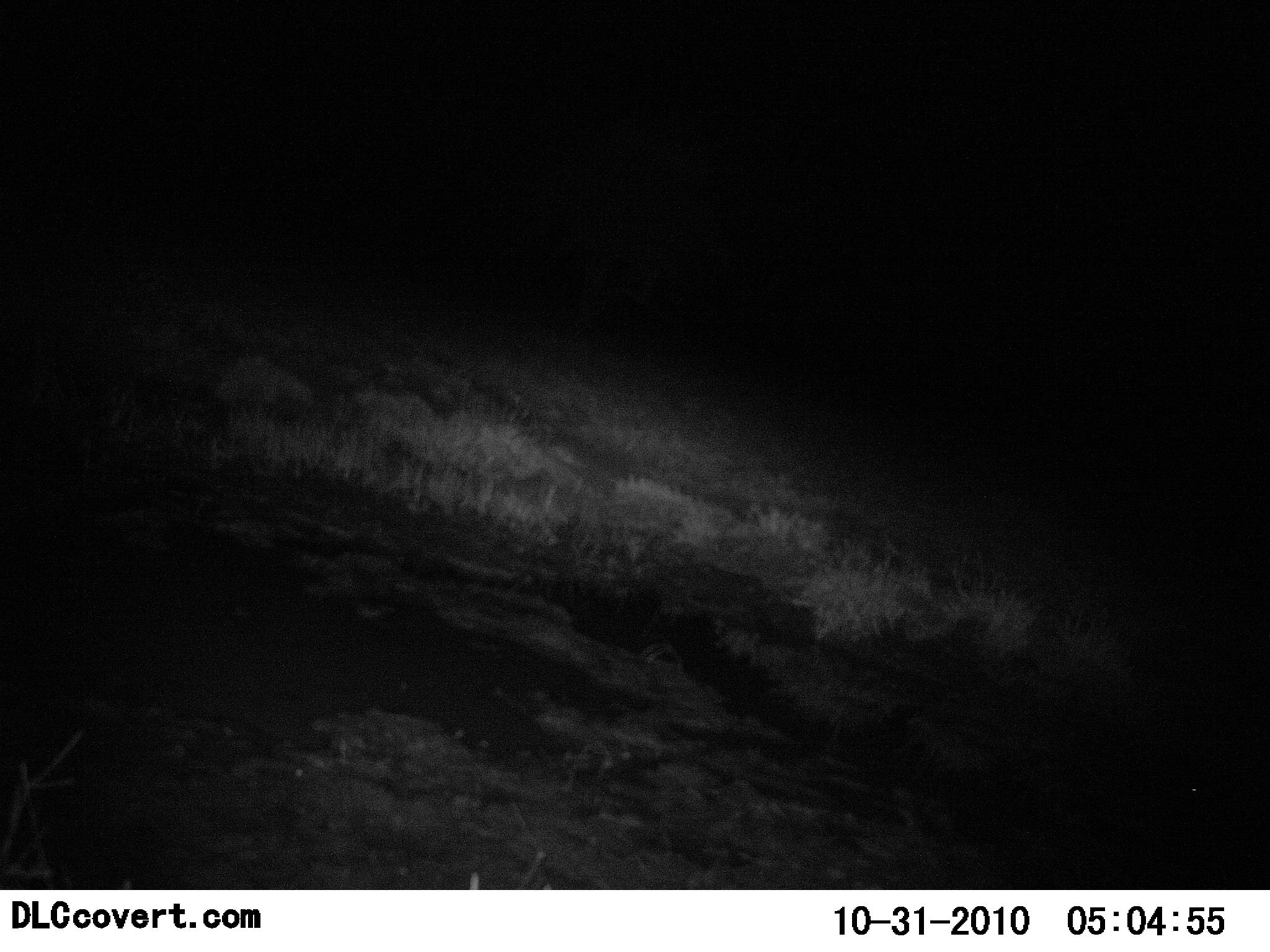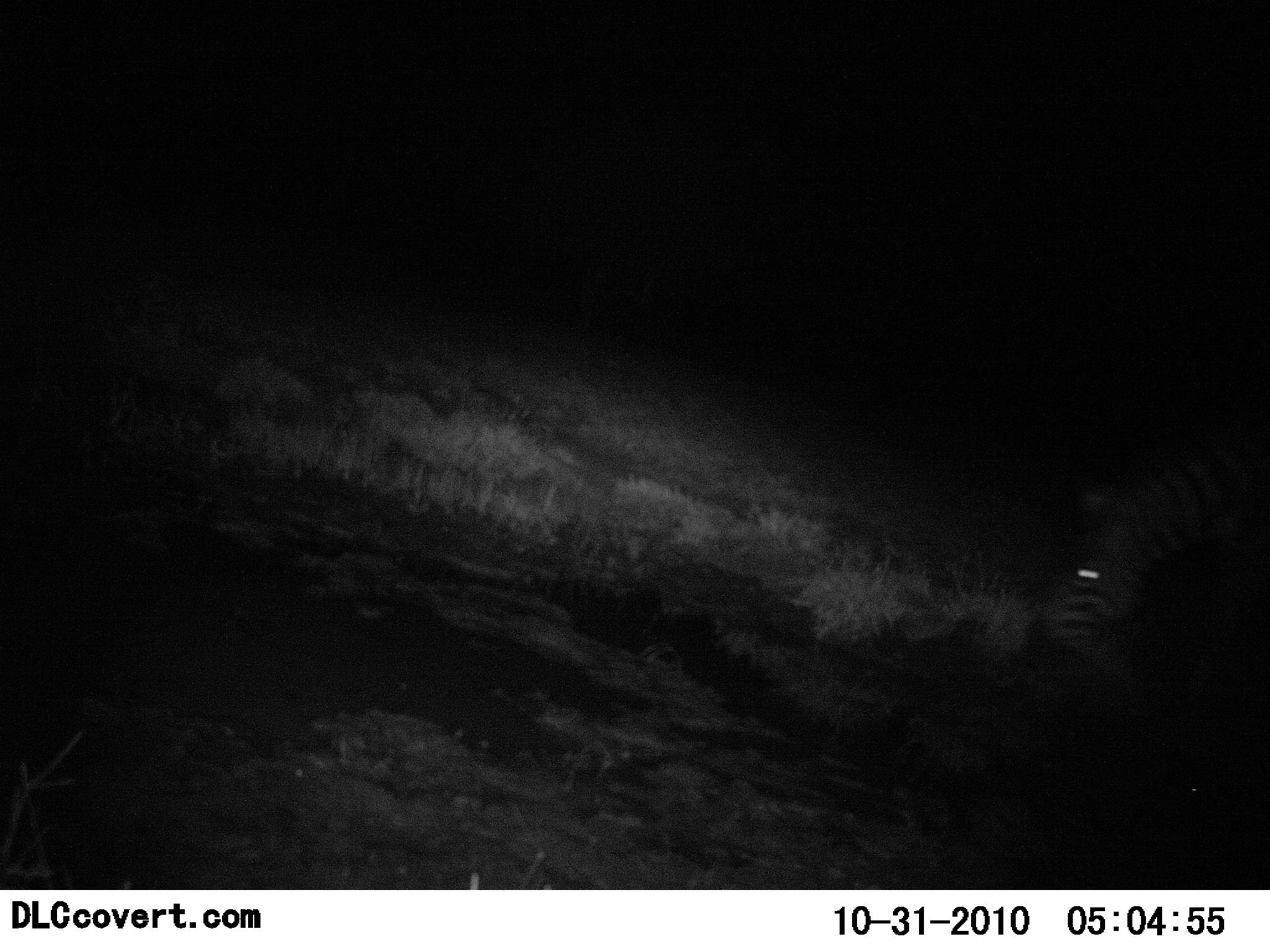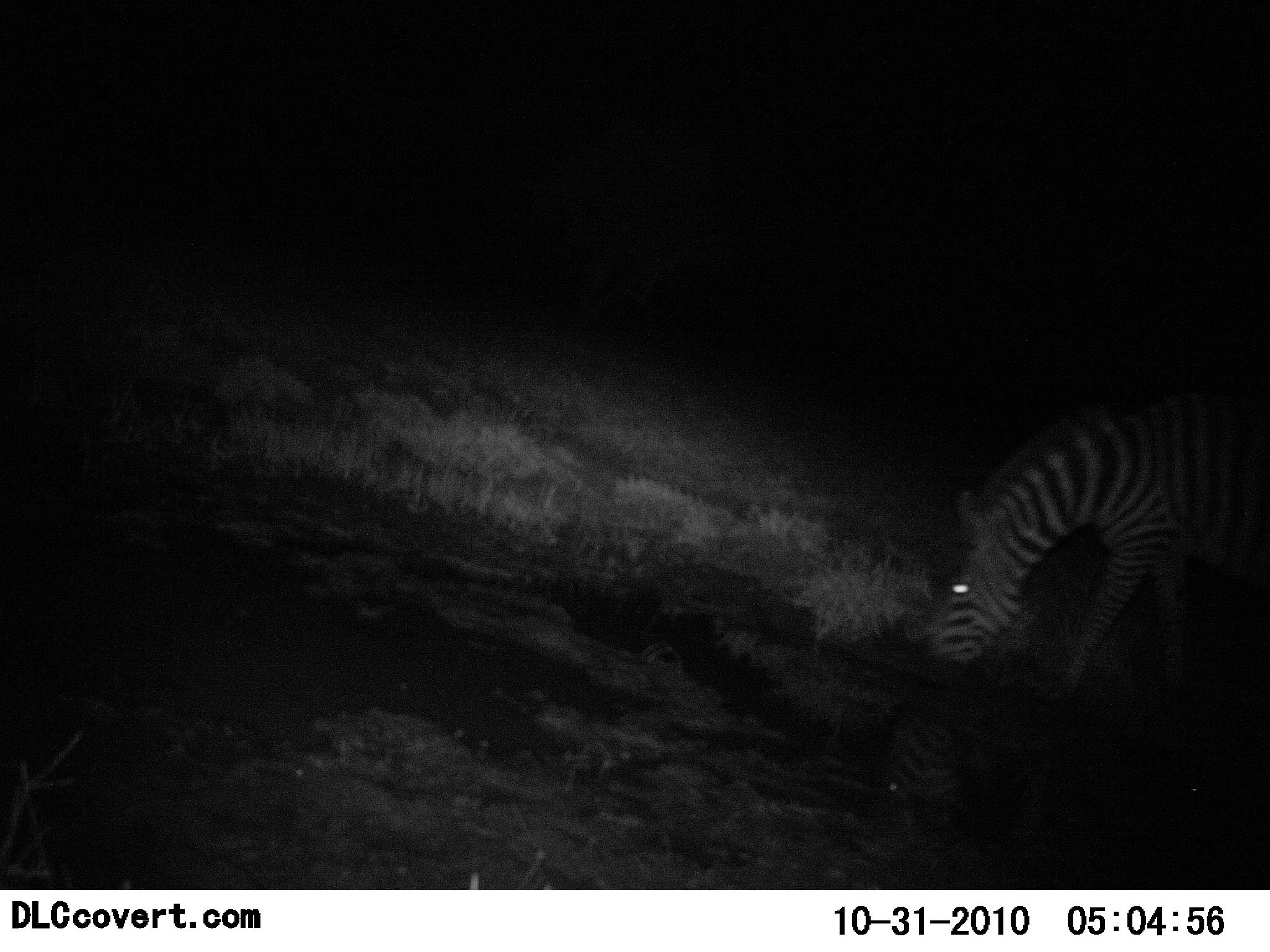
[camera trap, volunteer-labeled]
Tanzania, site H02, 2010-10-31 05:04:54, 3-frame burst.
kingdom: Animalia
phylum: Chordata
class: Mammalia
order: Perissodactyla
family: Equidae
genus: Equus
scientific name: Equus quagga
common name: plains zebra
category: zebra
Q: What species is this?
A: Zebra (plains zebra) (Equus quagga).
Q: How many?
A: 1.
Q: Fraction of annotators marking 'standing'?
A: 6%.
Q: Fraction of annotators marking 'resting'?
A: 0%.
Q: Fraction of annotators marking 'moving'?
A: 67%.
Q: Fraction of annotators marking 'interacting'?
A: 0%.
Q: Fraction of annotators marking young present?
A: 0%.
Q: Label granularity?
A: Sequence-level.